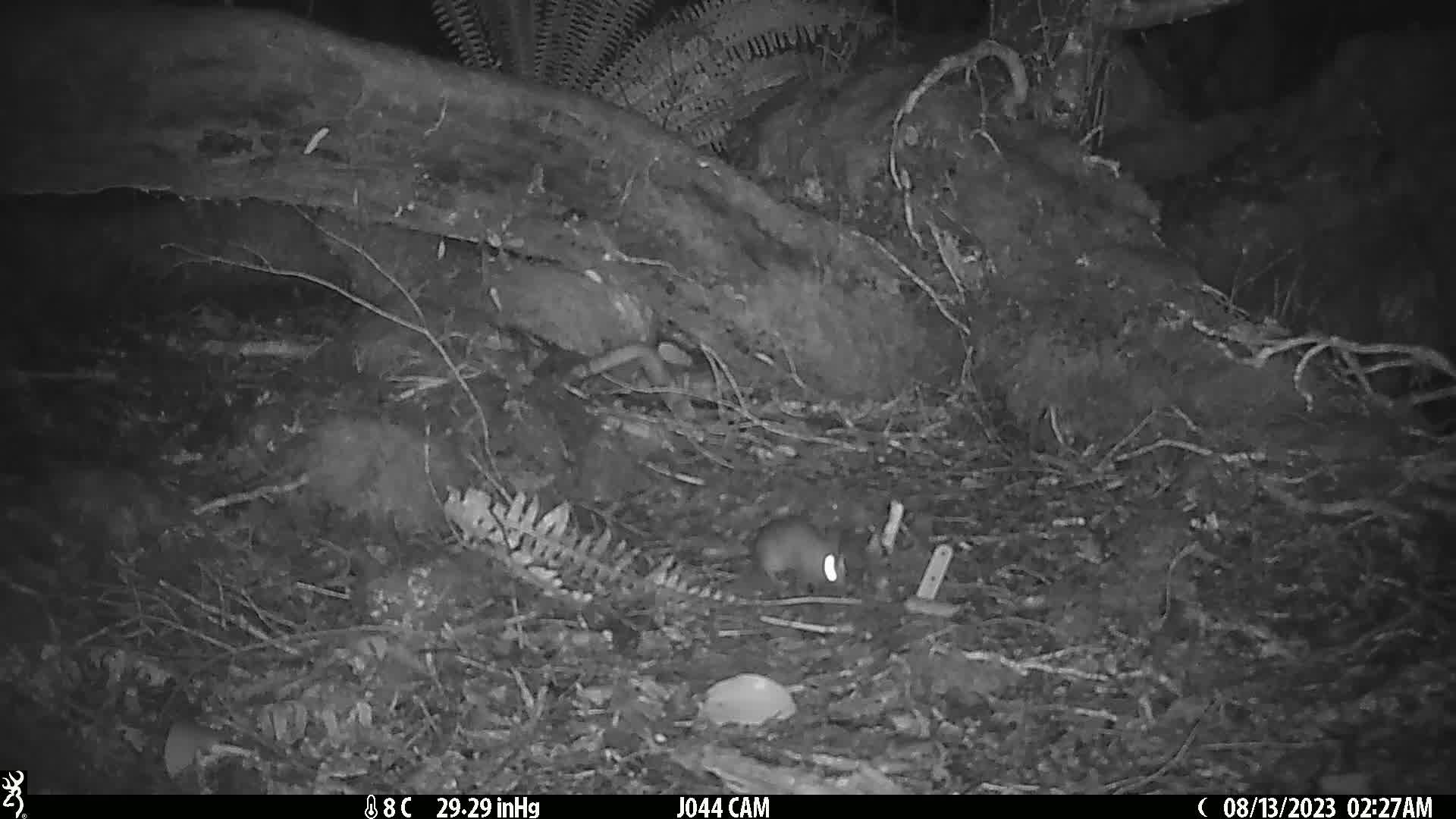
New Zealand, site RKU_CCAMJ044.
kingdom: Animalia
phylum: Chordata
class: Mammalia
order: Rodentia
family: Muridae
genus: Rattus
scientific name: Rattus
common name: rat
Rat (Rattus).